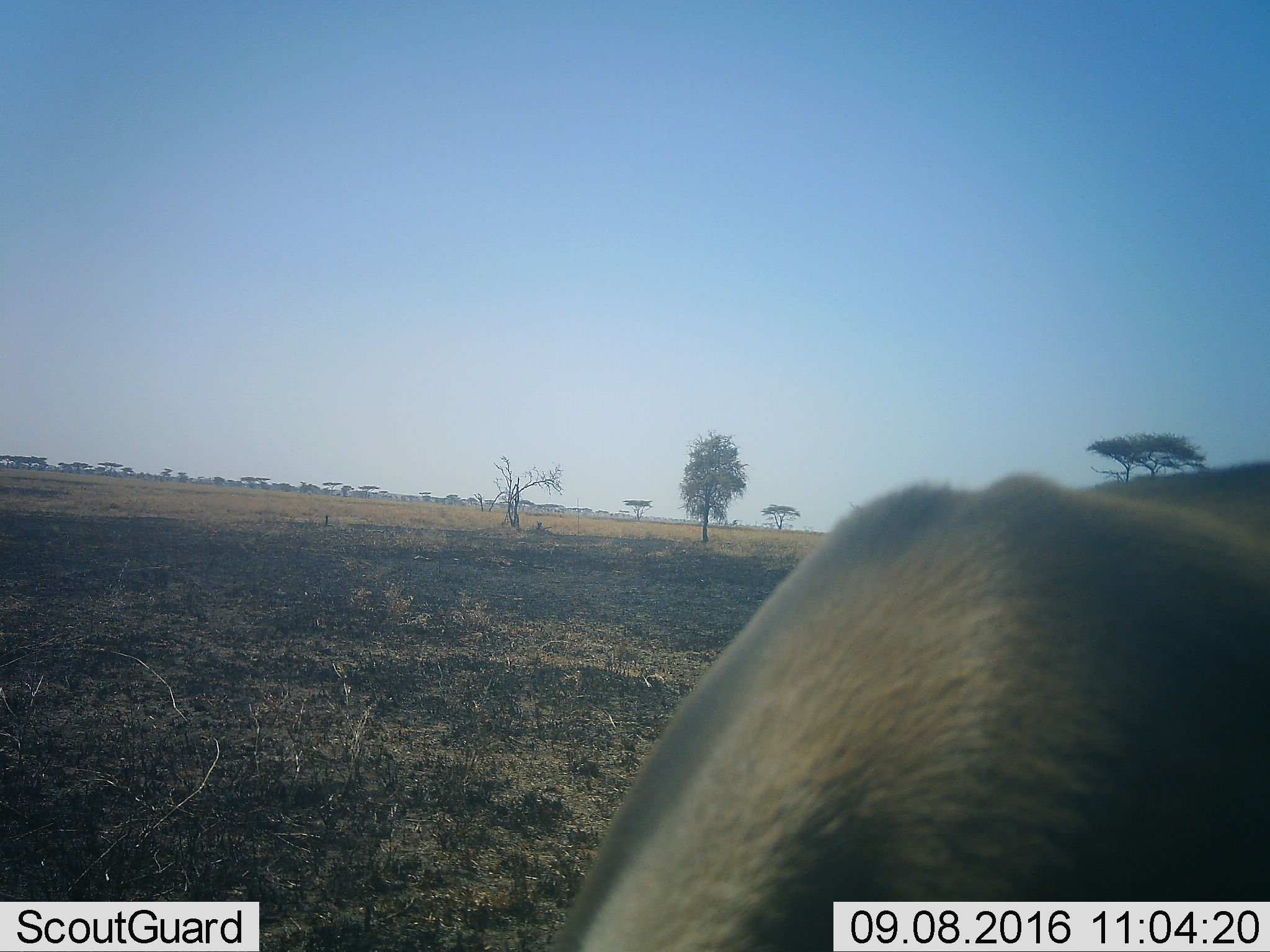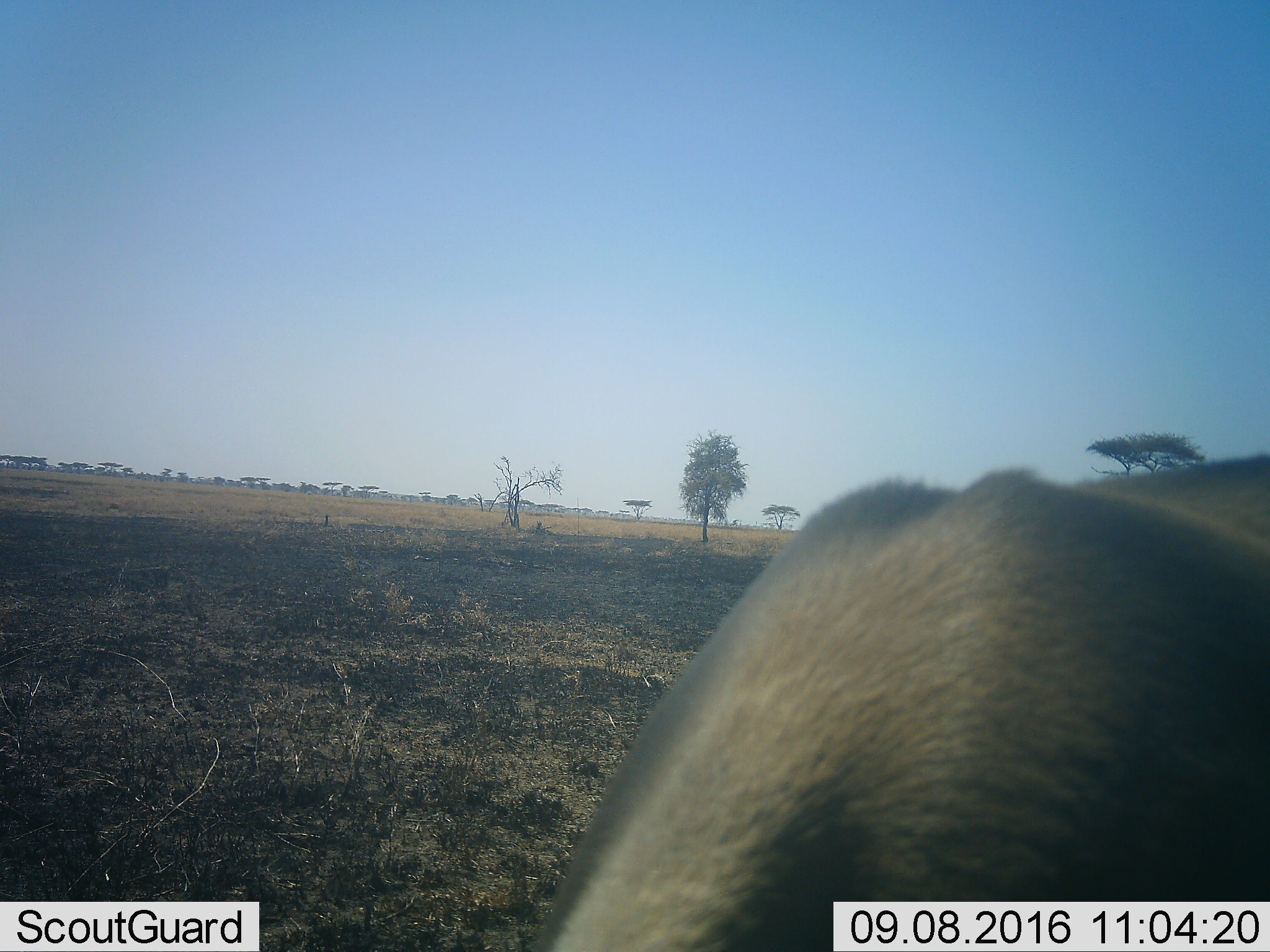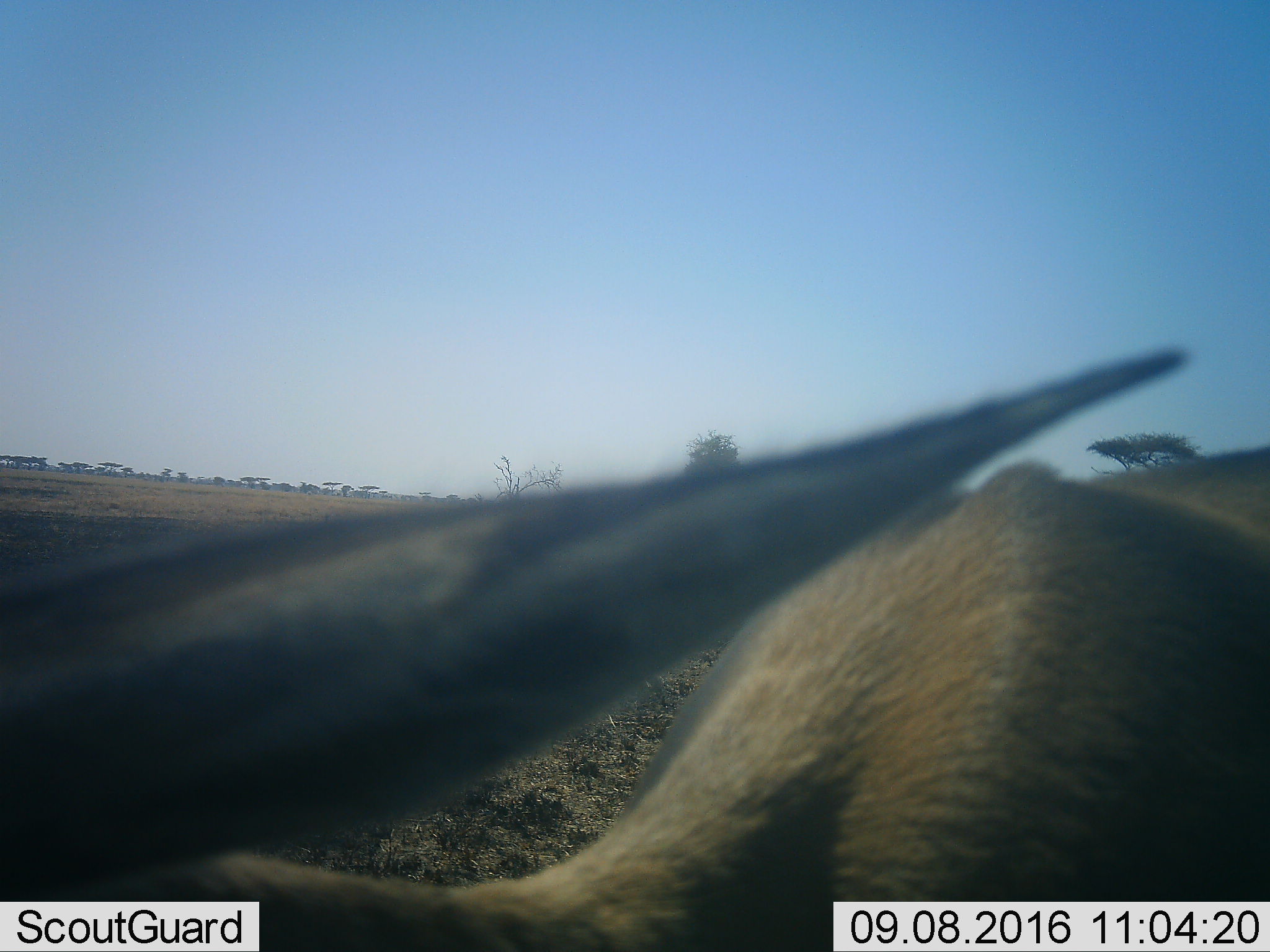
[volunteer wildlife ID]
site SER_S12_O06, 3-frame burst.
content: unidentified animal